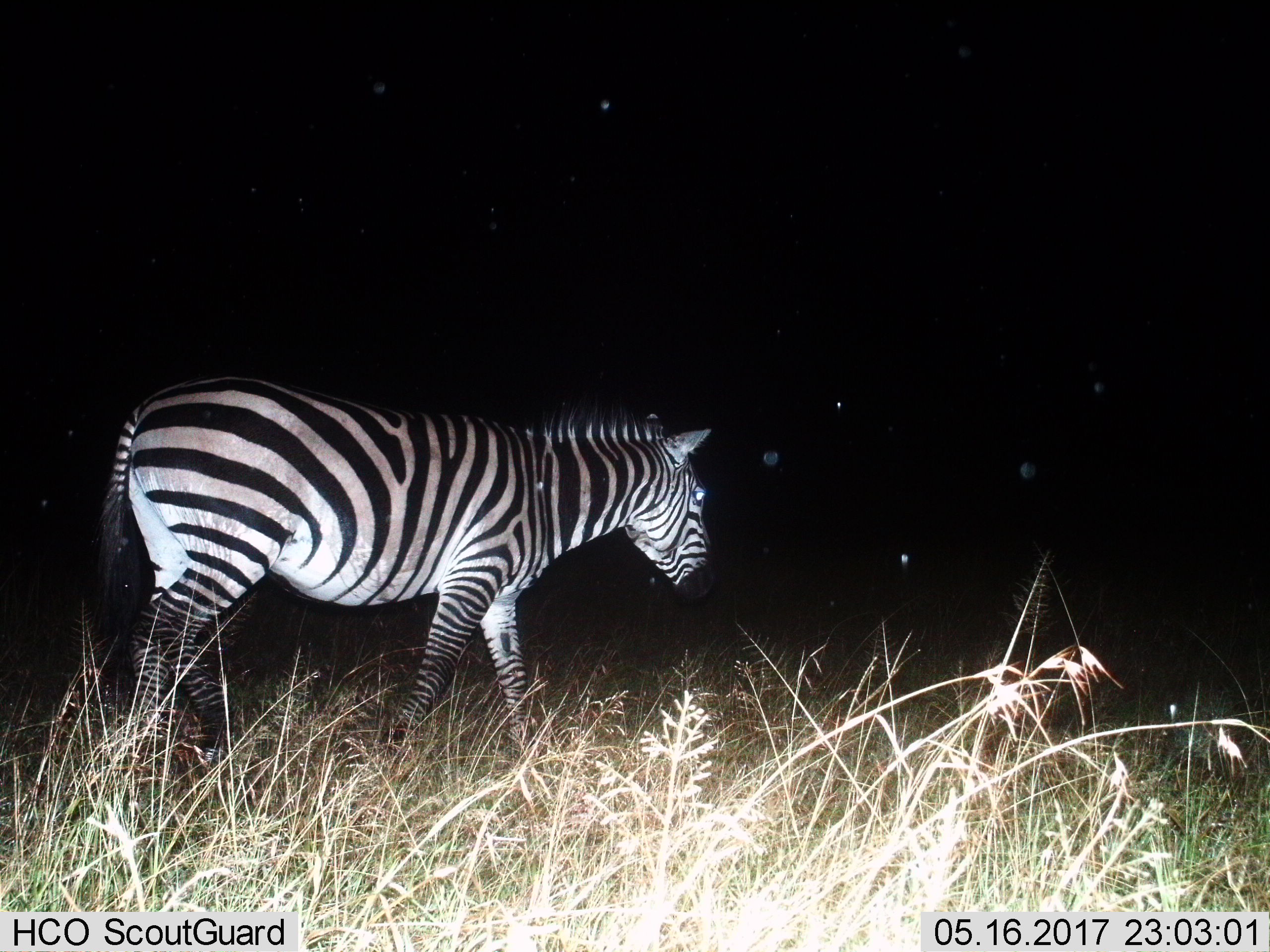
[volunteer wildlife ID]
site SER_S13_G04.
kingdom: Animalia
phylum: Chordata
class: Mammalia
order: Perissodactyla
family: Equidae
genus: Equus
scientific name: Equus quagga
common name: plains zebra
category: zebraplains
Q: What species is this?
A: Zebraplains (plains zebra) (Equus quagga).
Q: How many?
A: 1.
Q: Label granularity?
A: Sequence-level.